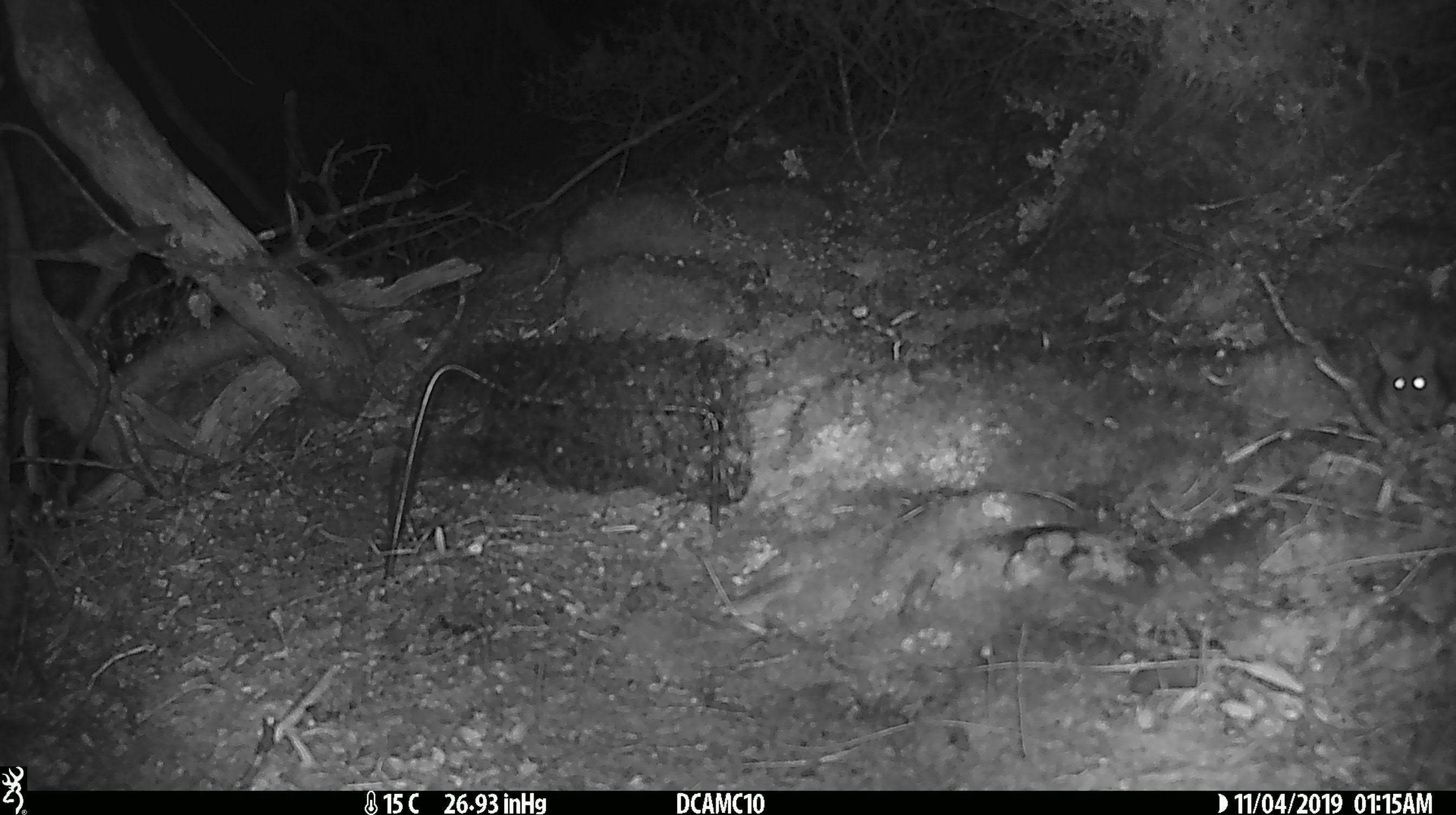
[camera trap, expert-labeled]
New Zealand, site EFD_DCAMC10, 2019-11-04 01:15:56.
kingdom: Animalia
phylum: Chordata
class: Mammalia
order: Rodentia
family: Muridae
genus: Mus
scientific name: Mus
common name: mouse